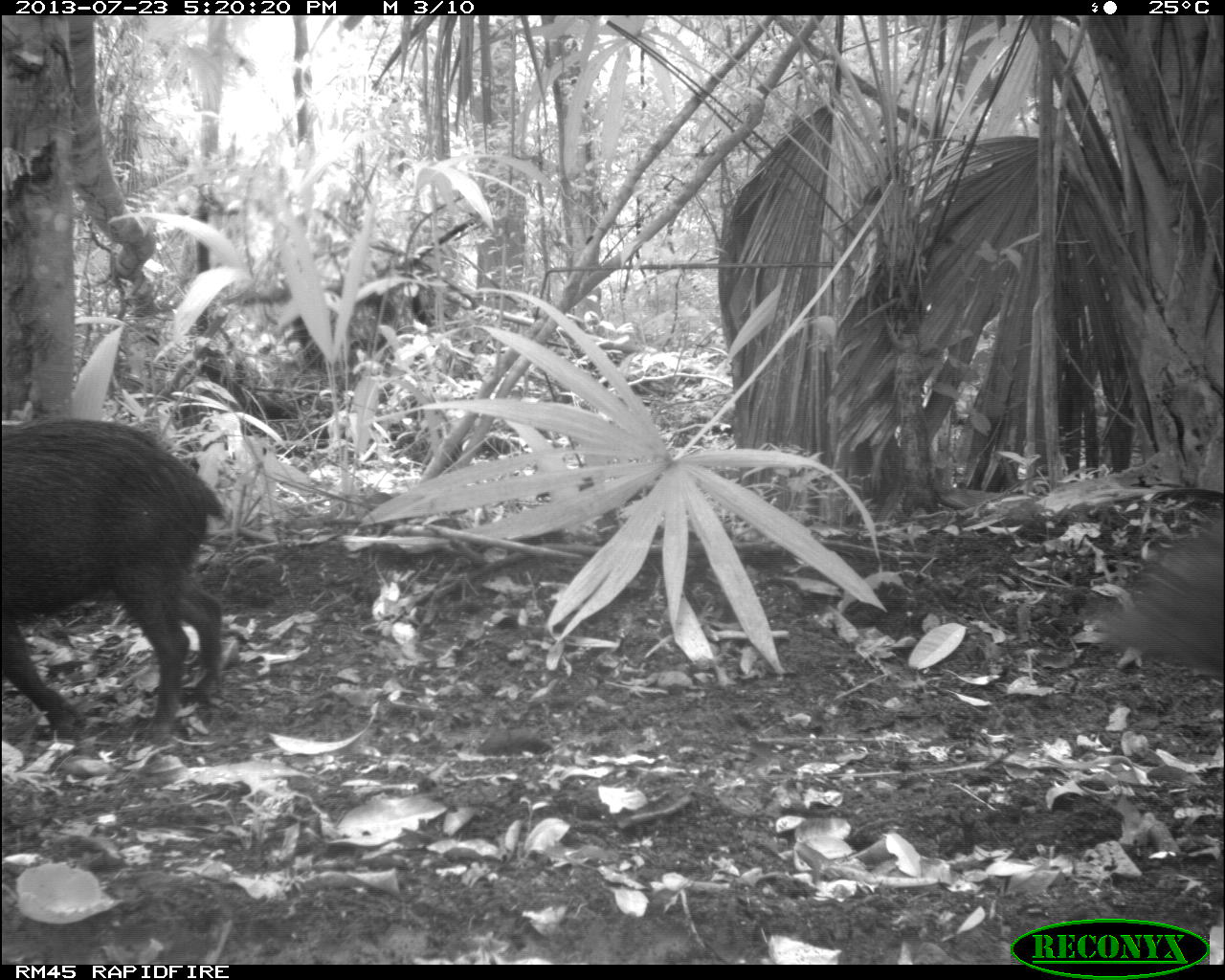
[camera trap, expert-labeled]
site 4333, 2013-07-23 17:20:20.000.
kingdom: Animalia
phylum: Chordata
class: Mammalia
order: Artiodactyla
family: Tayassuidae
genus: Tayassu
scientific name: Tayassu pecari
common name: white-lipped peccary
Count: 4.